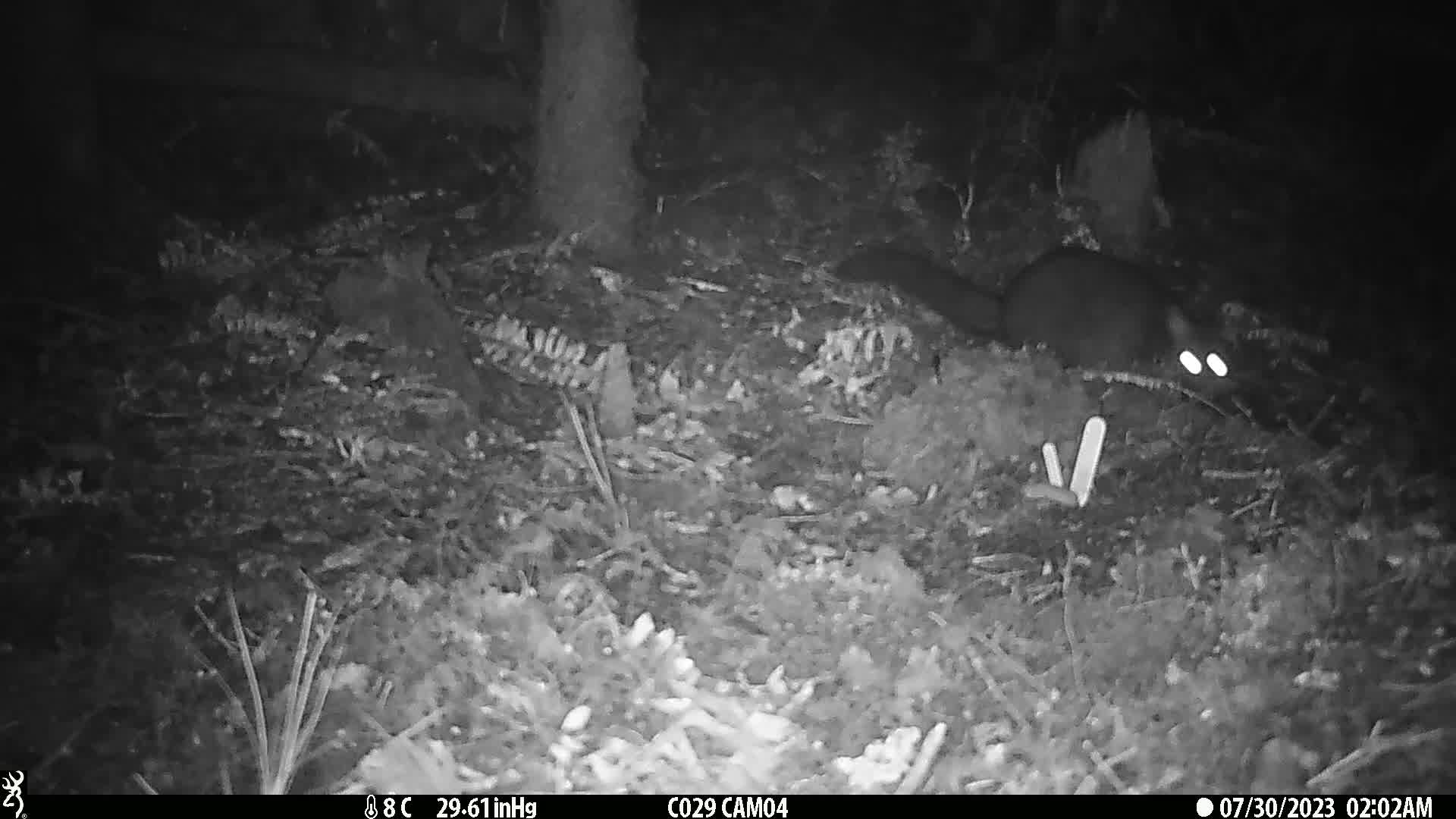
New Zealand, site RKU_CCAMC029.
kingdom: Animalia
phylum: Chordata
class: Mammalia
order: Diprotodontia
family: Phalangeridae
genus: Trichosurus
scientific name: Trichosurus vulpecula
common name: common brushtail possum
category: possum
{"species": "possum (common brushtail possum) (Trichosurus vulpecula)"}